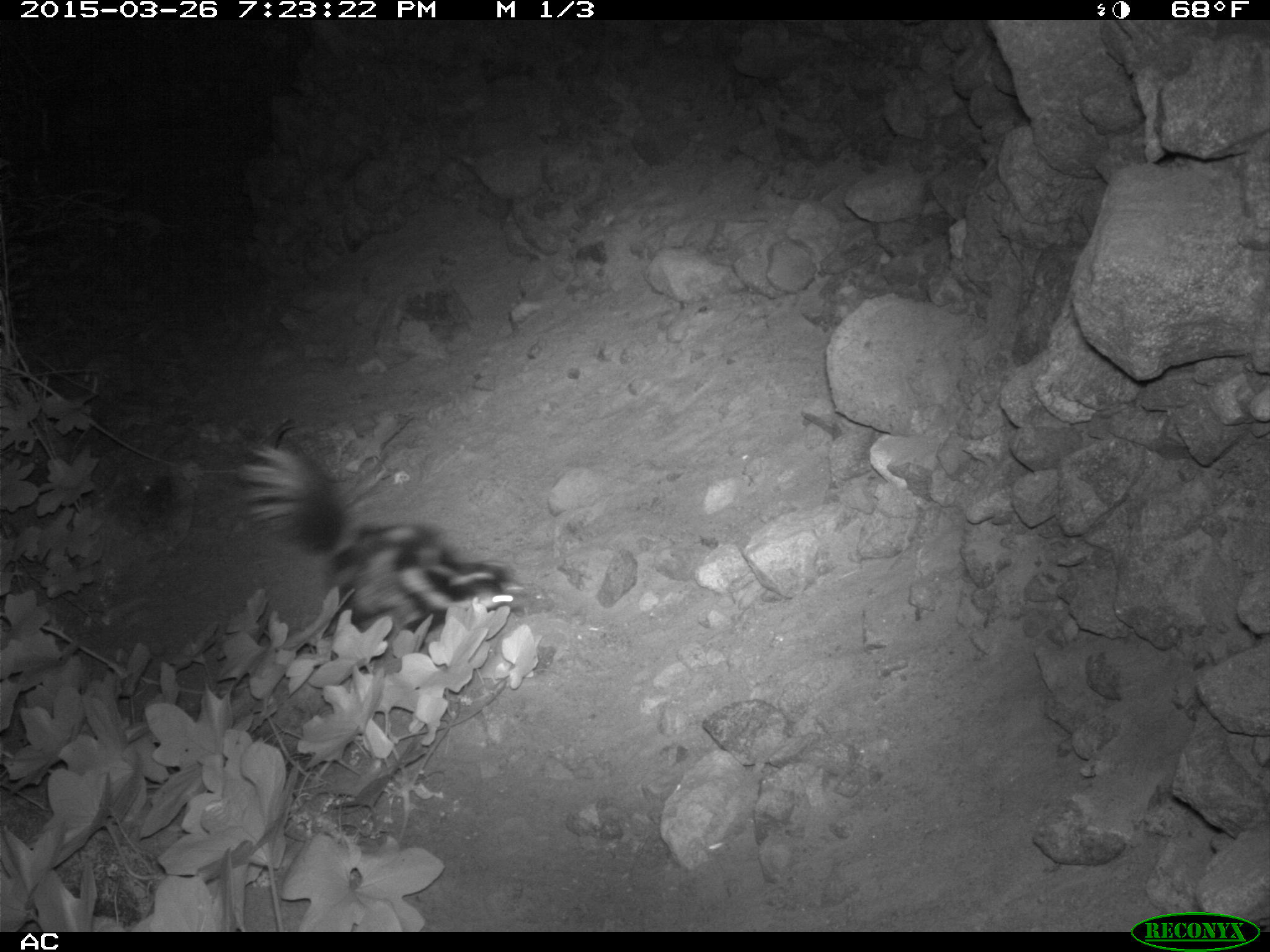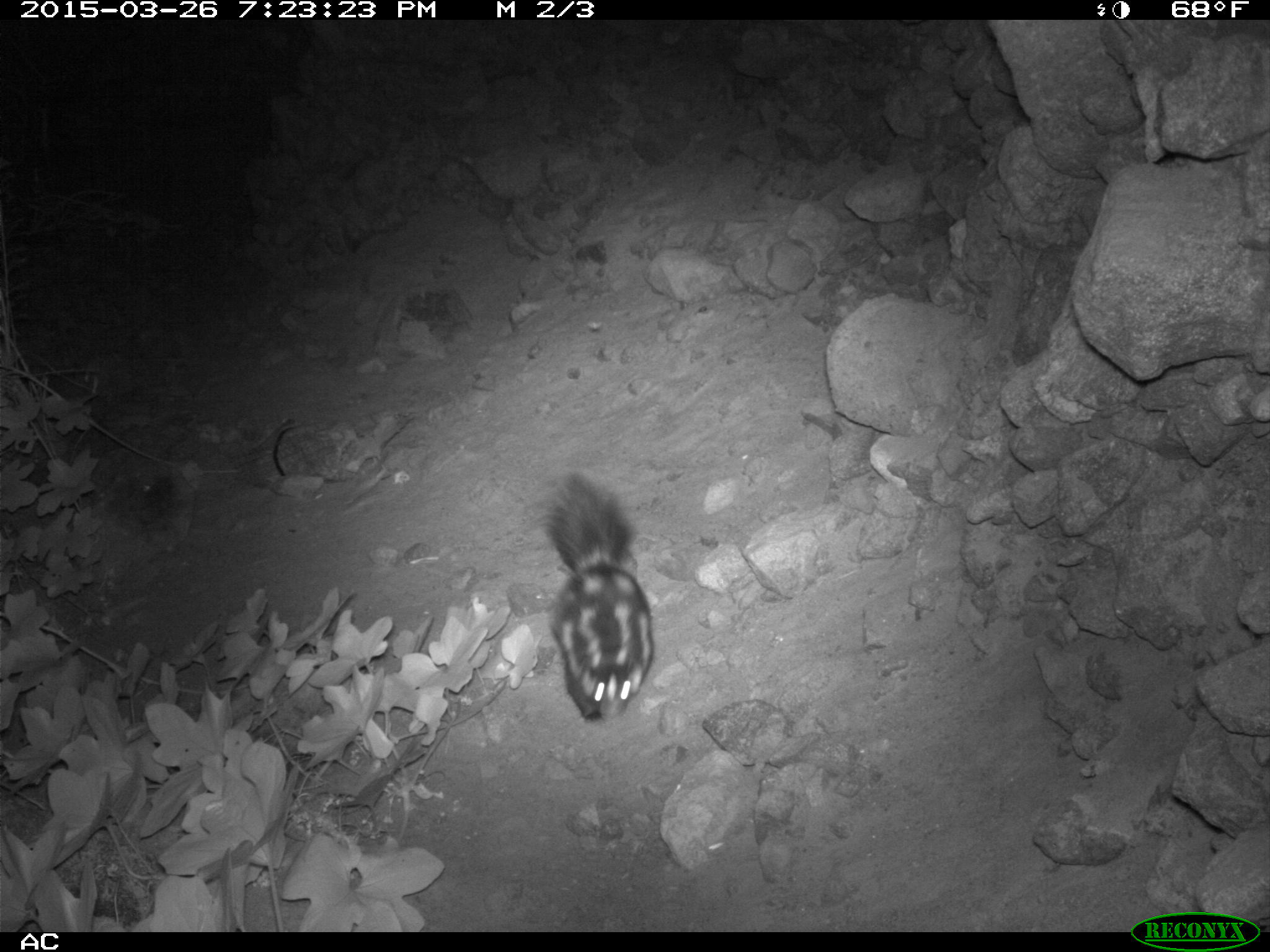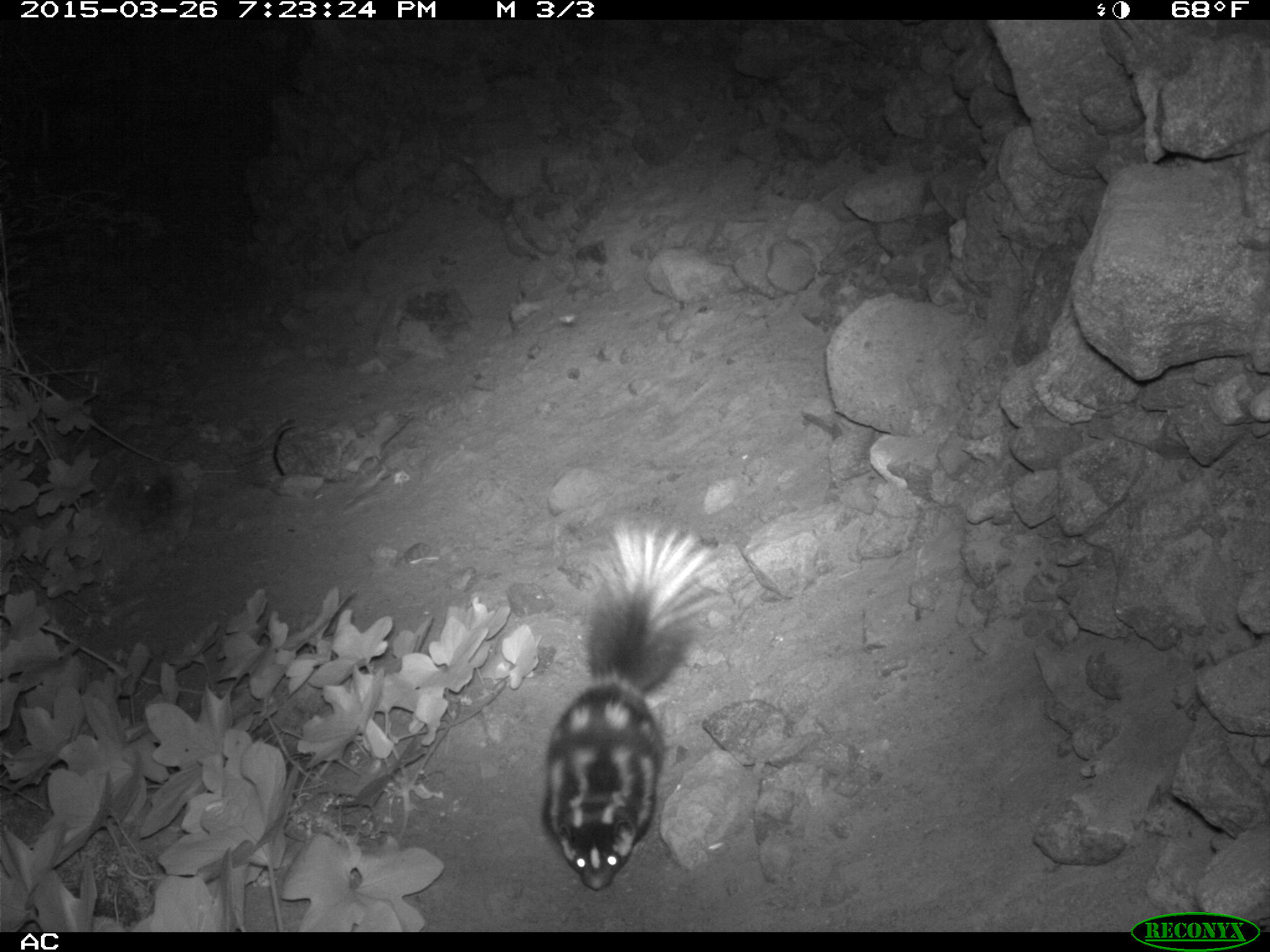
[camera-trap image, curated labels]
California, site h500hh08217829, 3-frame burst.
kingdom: Animalia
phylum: Chordata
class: Mammalia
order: Carnivora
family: Mephitidae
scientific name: Mephitidae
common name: skunk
Skunk (Mephitidae).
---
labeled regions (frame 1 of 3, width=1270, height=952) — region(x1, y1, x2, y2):
skunk: region(235, 432, 531, 633)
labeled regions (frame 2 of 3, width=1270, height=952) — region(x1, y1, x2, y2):
skunk: region(538, 470, 654, 723)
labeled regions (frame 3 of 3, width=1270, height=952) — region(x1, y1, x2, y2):
skunk: region(540, 523, 721, 889)